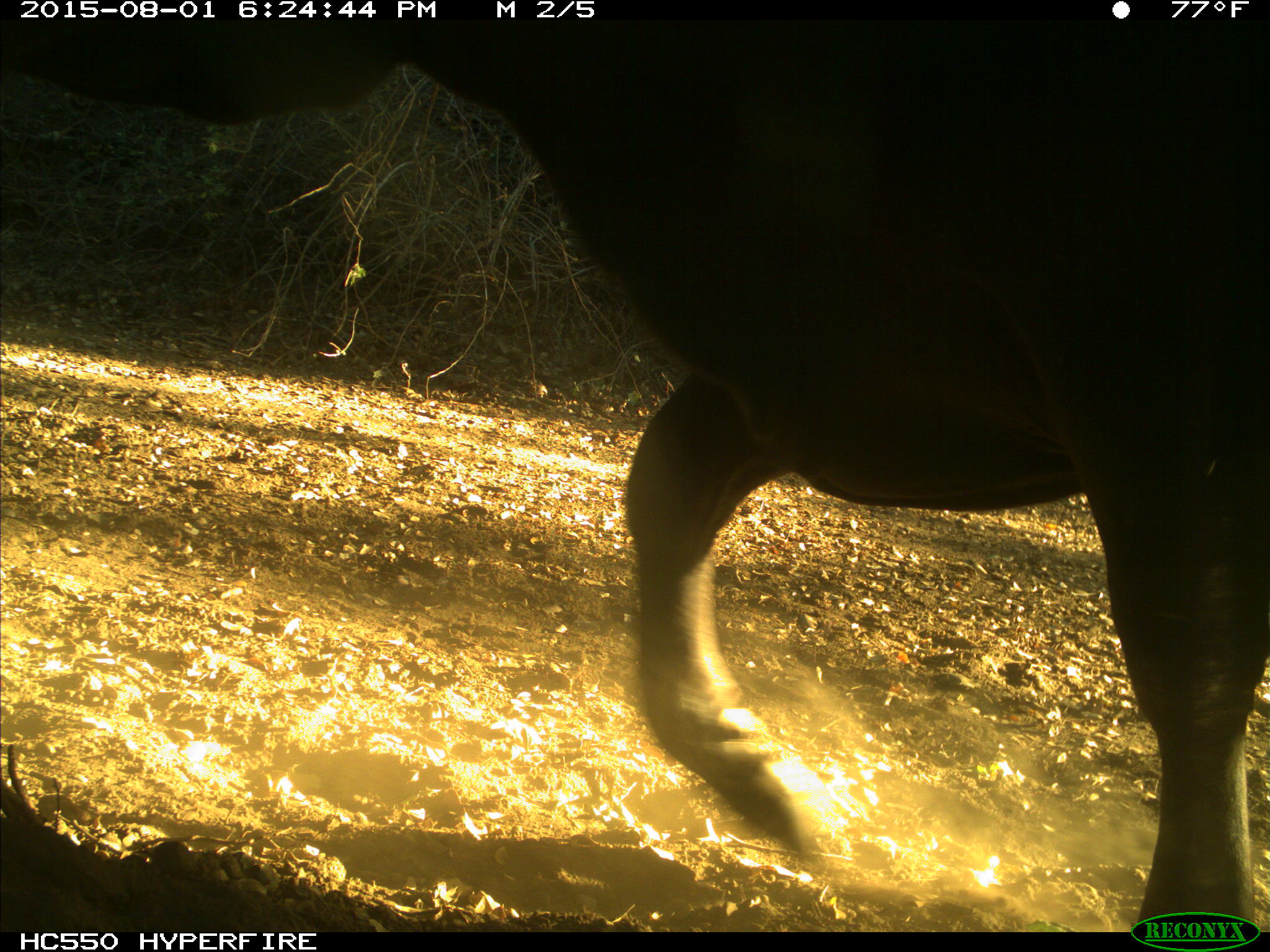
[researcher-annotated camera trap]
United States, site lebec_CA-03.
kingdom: Animalia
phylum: Chordata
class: Mammalia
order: Artiodactyla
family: Bovidae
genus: Bos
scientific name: Bos taurus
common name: domestic cow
Bos taurus (domestic cow).